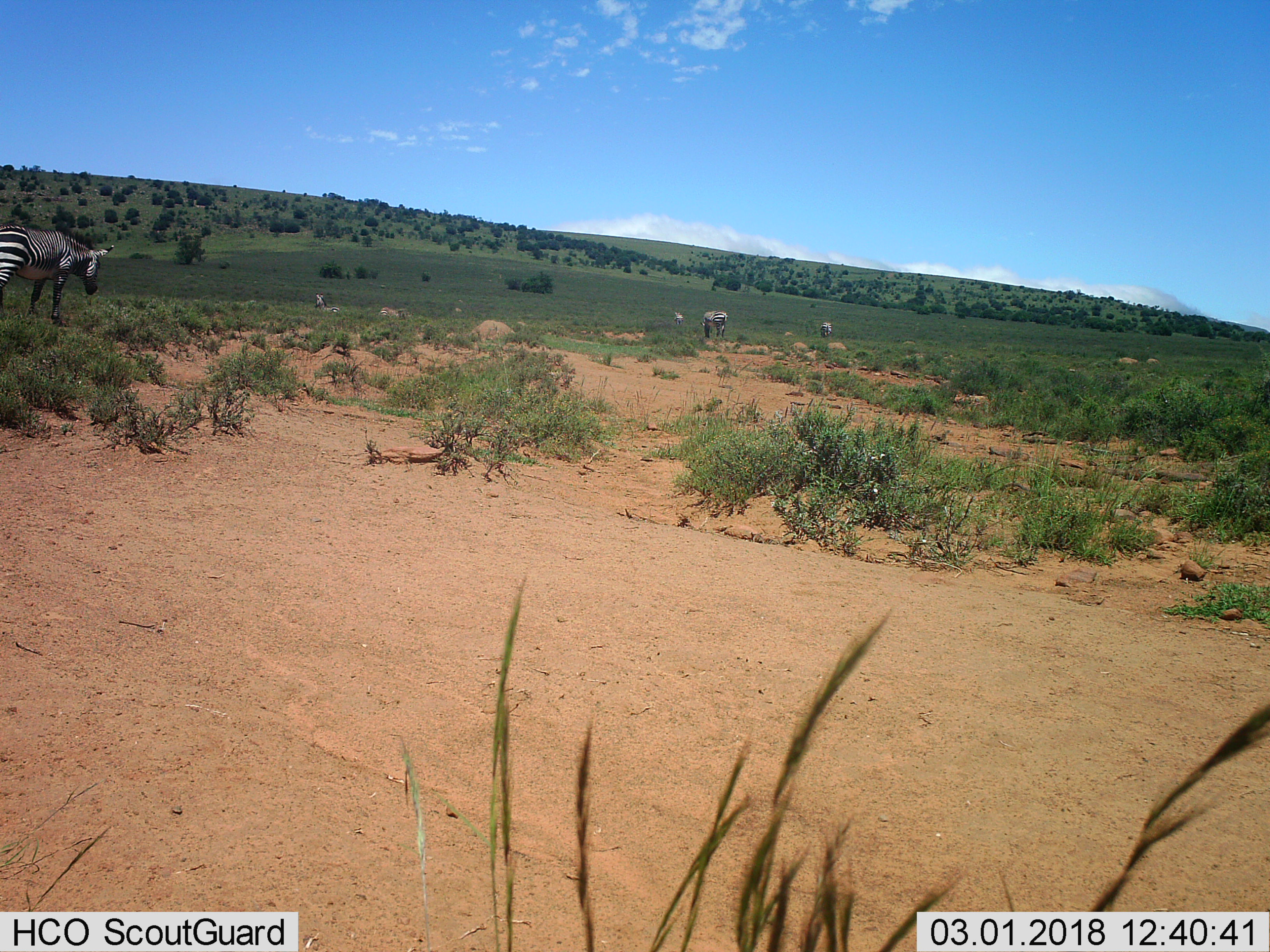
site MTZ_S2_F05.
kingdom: Animalia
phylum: Chordata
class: Mammalia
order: Perissodactyla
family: Equidae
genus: Equus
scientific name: Equus zebra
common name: mountain zebra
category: zebramountain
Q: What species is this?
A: Zebramountain (mountain zebra) (Equus zebra).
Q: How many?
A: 6.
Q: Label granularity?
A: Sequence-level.